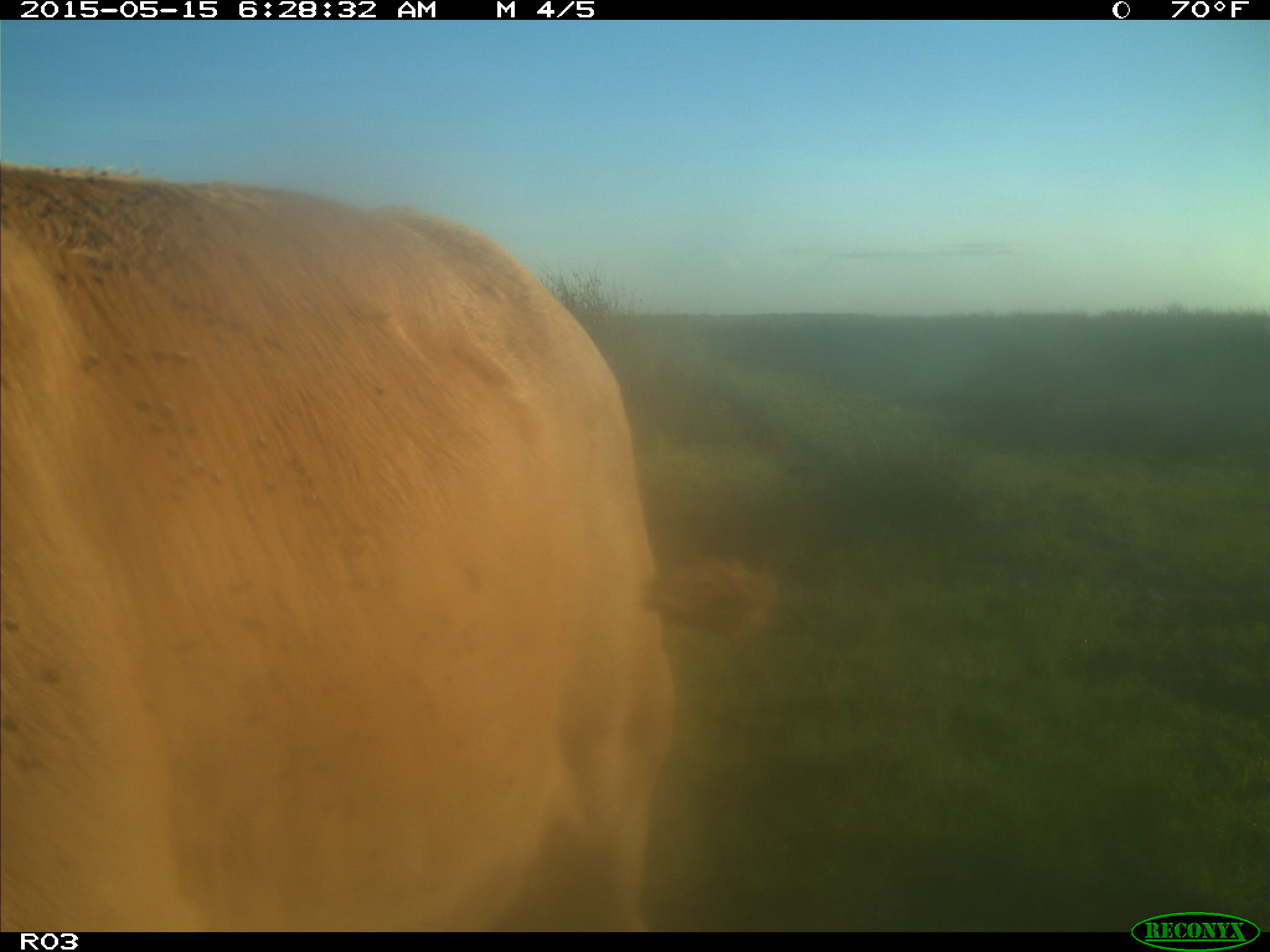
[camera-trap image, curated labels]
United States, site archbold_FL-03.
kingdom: Animalia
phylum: Chordata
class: Mammalia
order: Artiodactyla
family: Bovidae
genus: Bos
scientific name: Bos taurus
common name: domestic cow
Bos taurus (domestic cow).